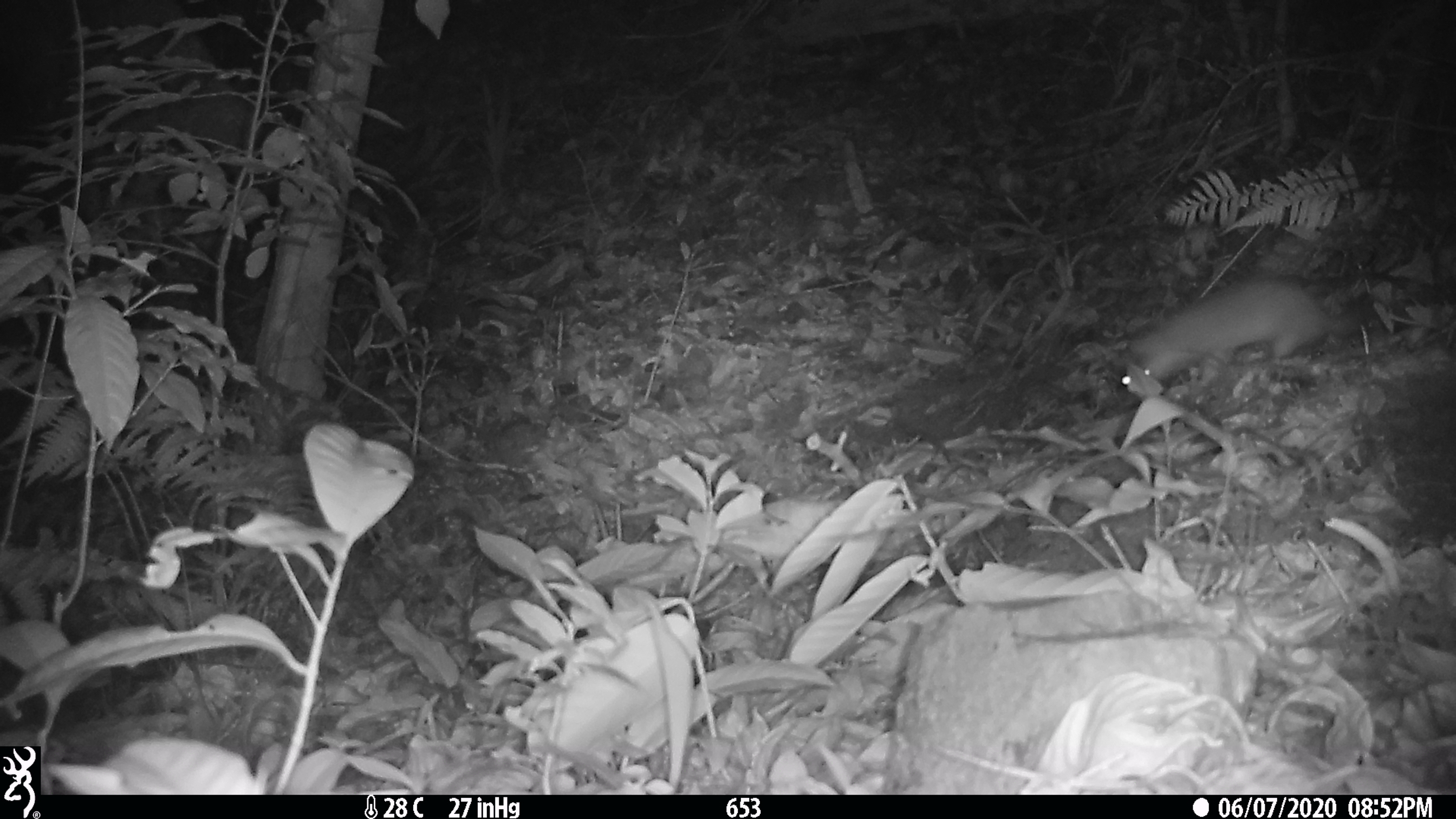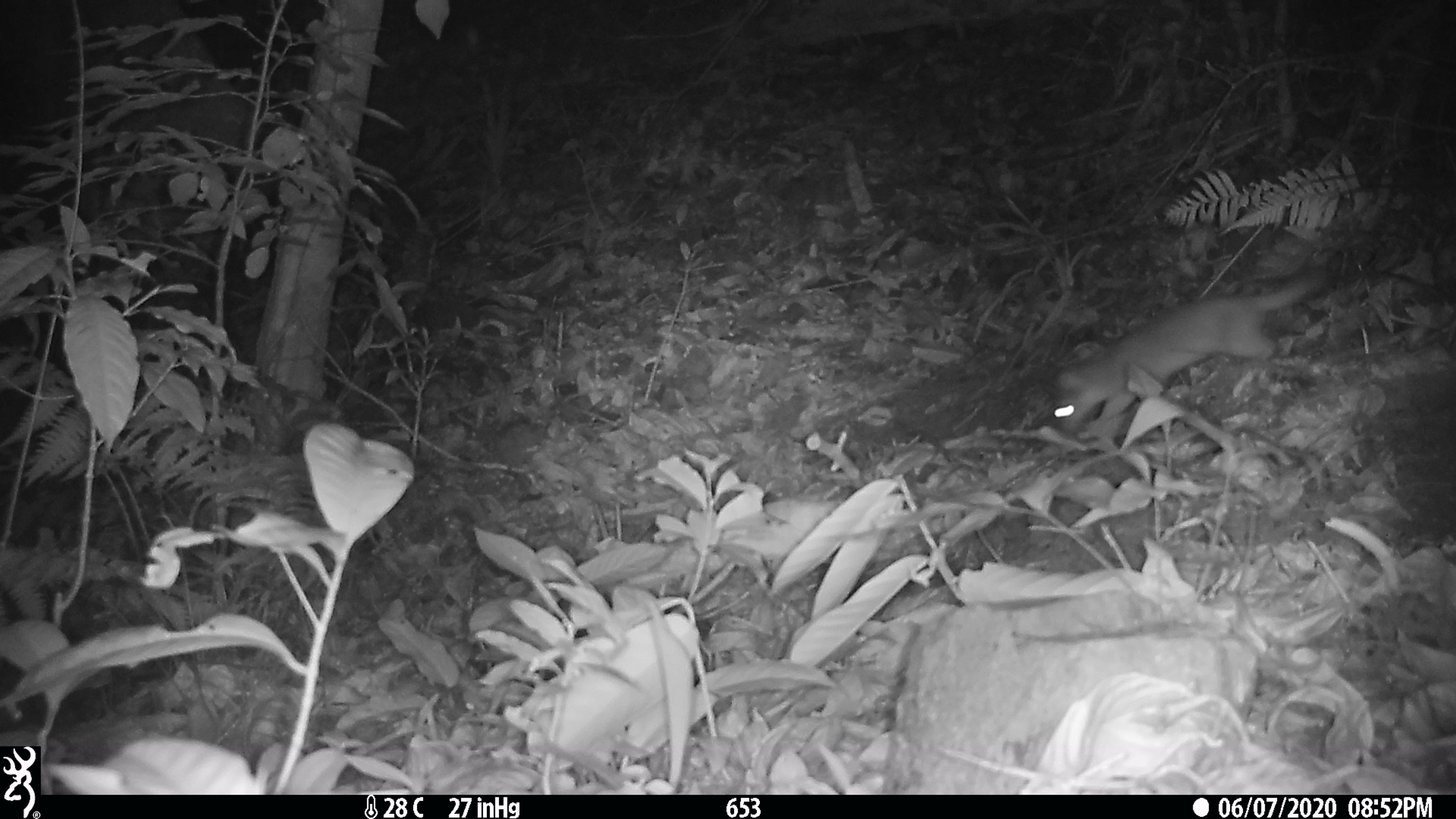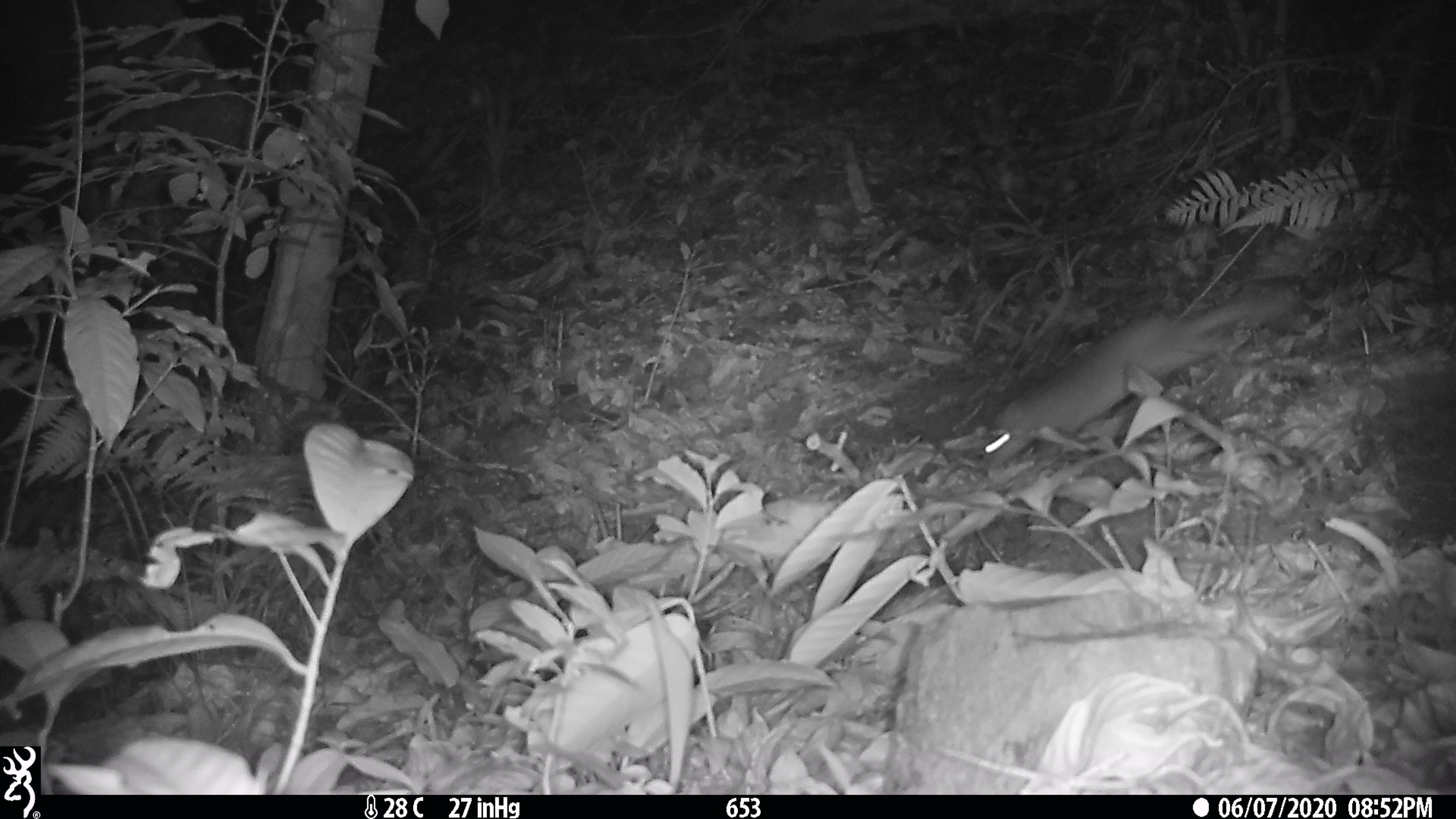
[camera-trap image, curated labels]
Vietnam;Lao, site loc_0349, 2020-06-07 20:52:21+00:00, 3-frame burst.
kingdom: Animalia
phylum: Chordata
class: Mammalia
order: Carnivora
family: Mustelidae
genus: Melogale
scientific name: Melogale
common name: ferret badger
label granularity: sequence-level